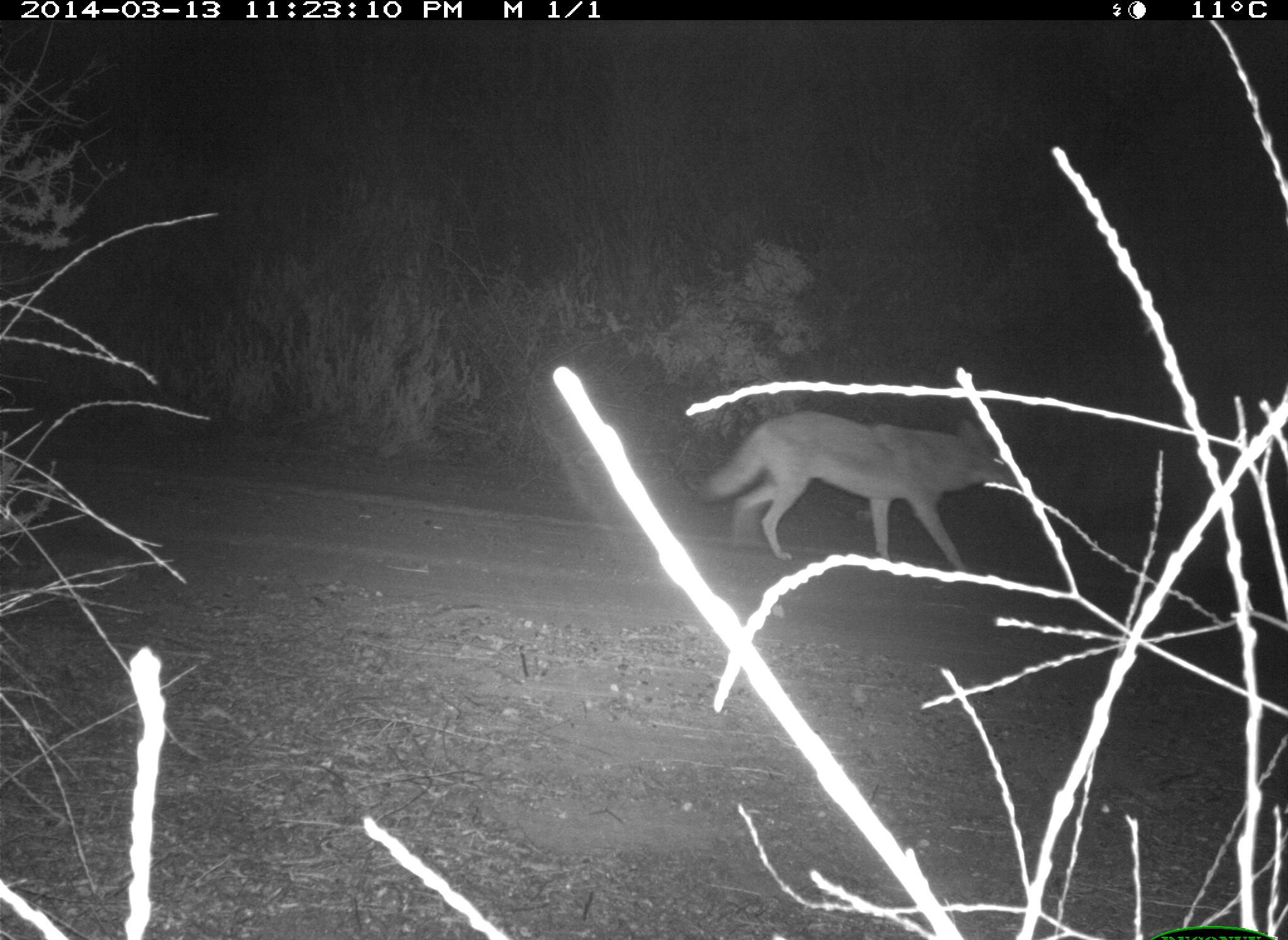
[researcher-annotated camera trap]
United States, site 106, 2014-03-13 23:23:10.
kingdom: Animalia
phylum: Chordata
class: Mammalia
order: Carnivora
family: Canidae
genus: Canis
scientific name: Canis latrans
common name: coyote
Coyote (Canis latrans).